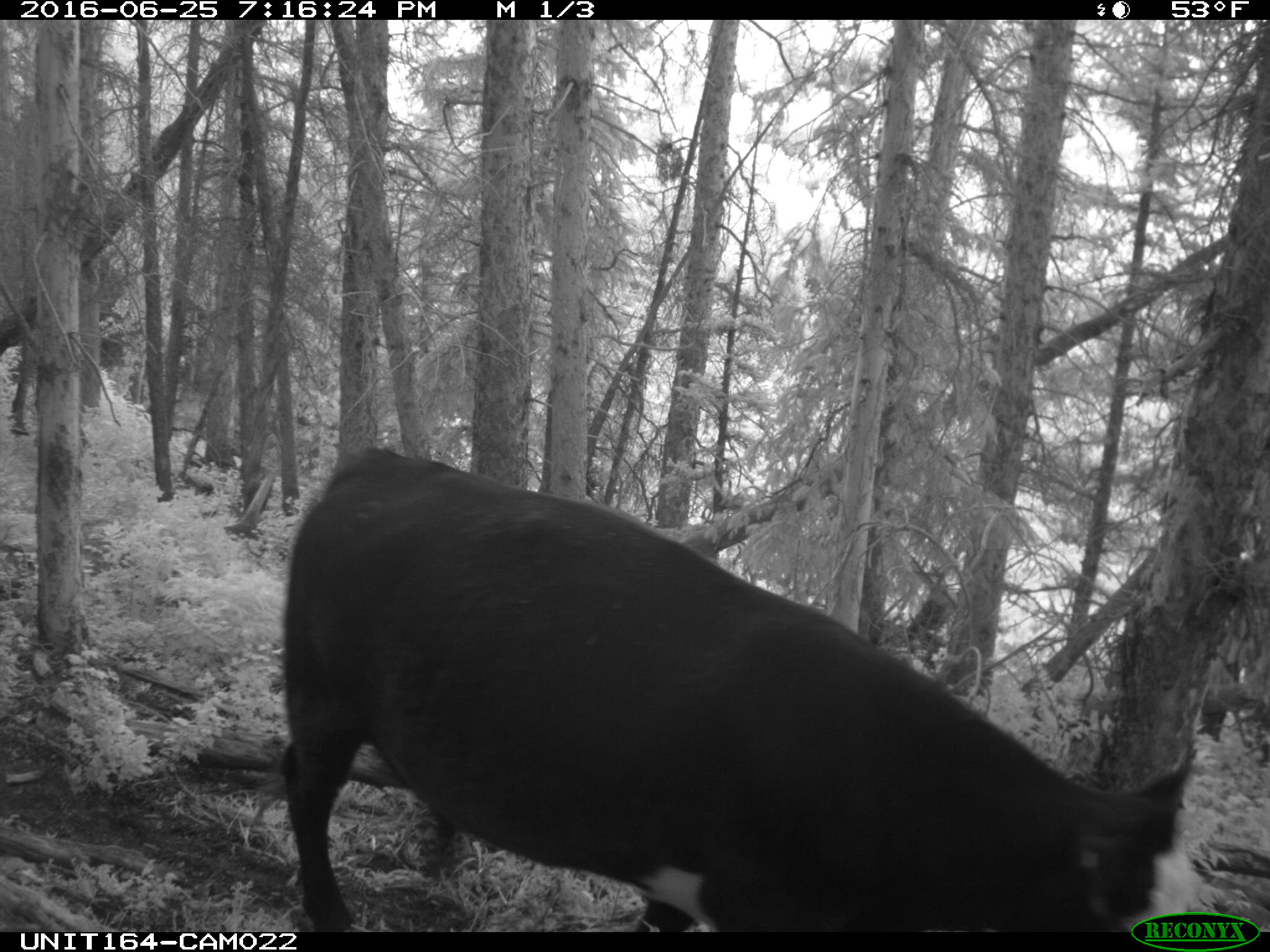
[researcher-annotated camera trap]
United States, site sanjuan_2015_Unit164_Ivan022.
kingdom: Animalia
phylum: Chordata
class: Mammalia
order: Artiodactyla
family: Bovidae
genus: Bos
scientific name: Bos taurus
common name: domestic cow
Bos taurus (domestic cow).